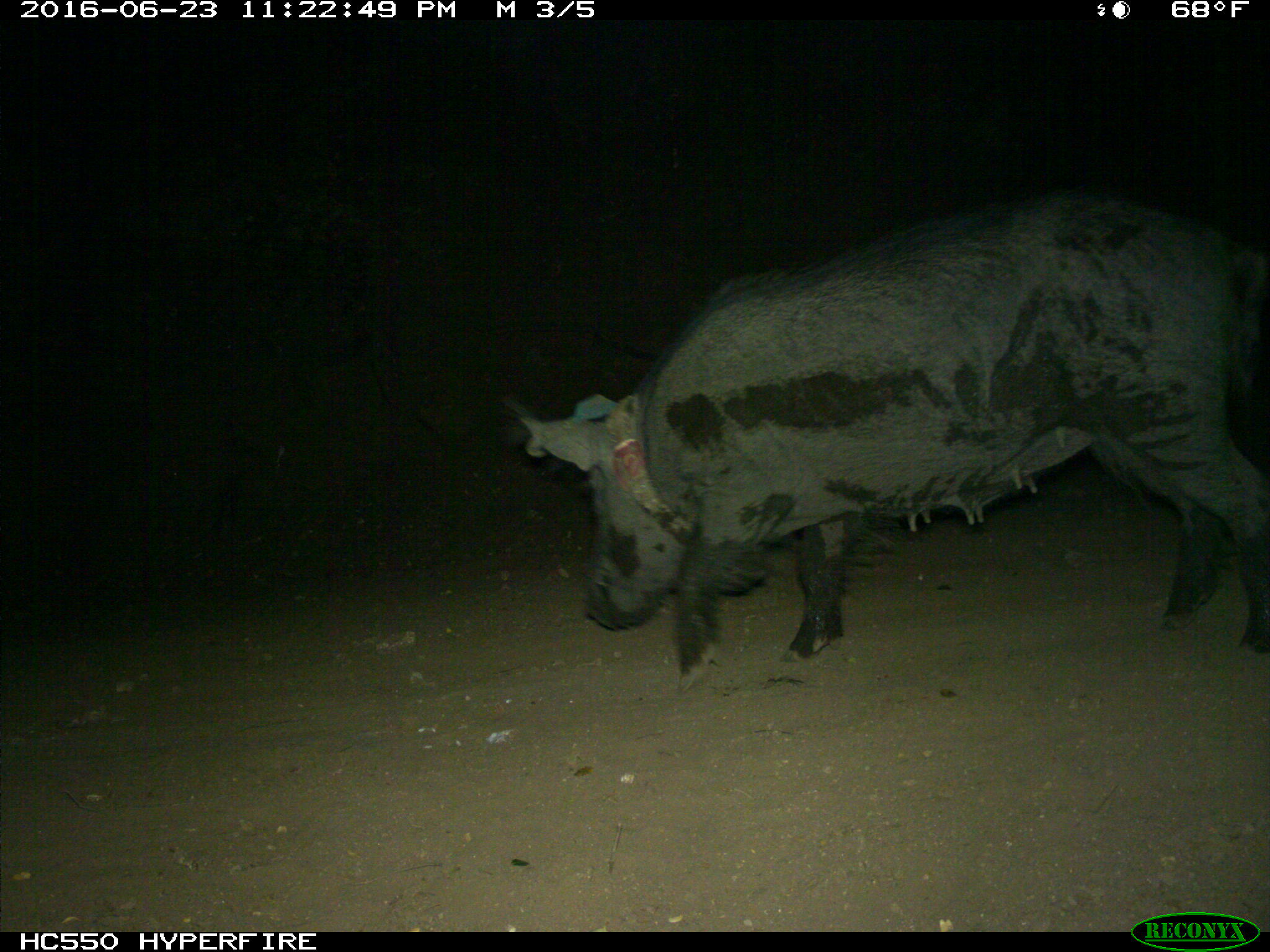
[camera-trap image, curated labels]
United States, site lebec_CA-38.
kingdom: Animalia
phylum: Chordata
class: Mammalia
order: Artiodactyla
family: Suidae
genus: Sus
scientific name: Sus scrofa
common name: wild boar